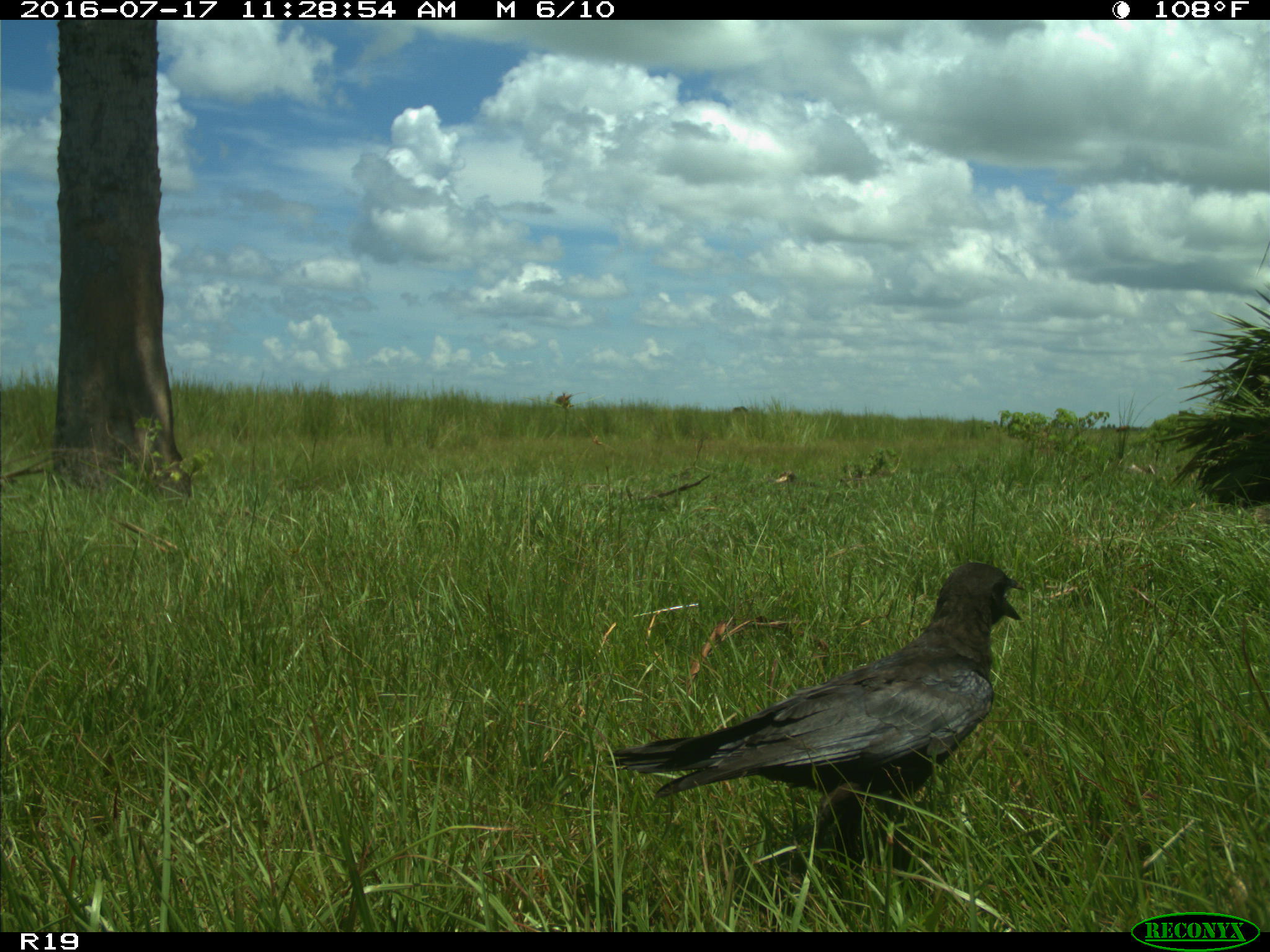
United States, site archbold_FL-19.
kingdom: Animalia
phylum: Chordata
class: Aves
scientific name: Aves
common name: birds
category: unidentified bird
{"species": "unidentified bird (birds) (Aves)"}